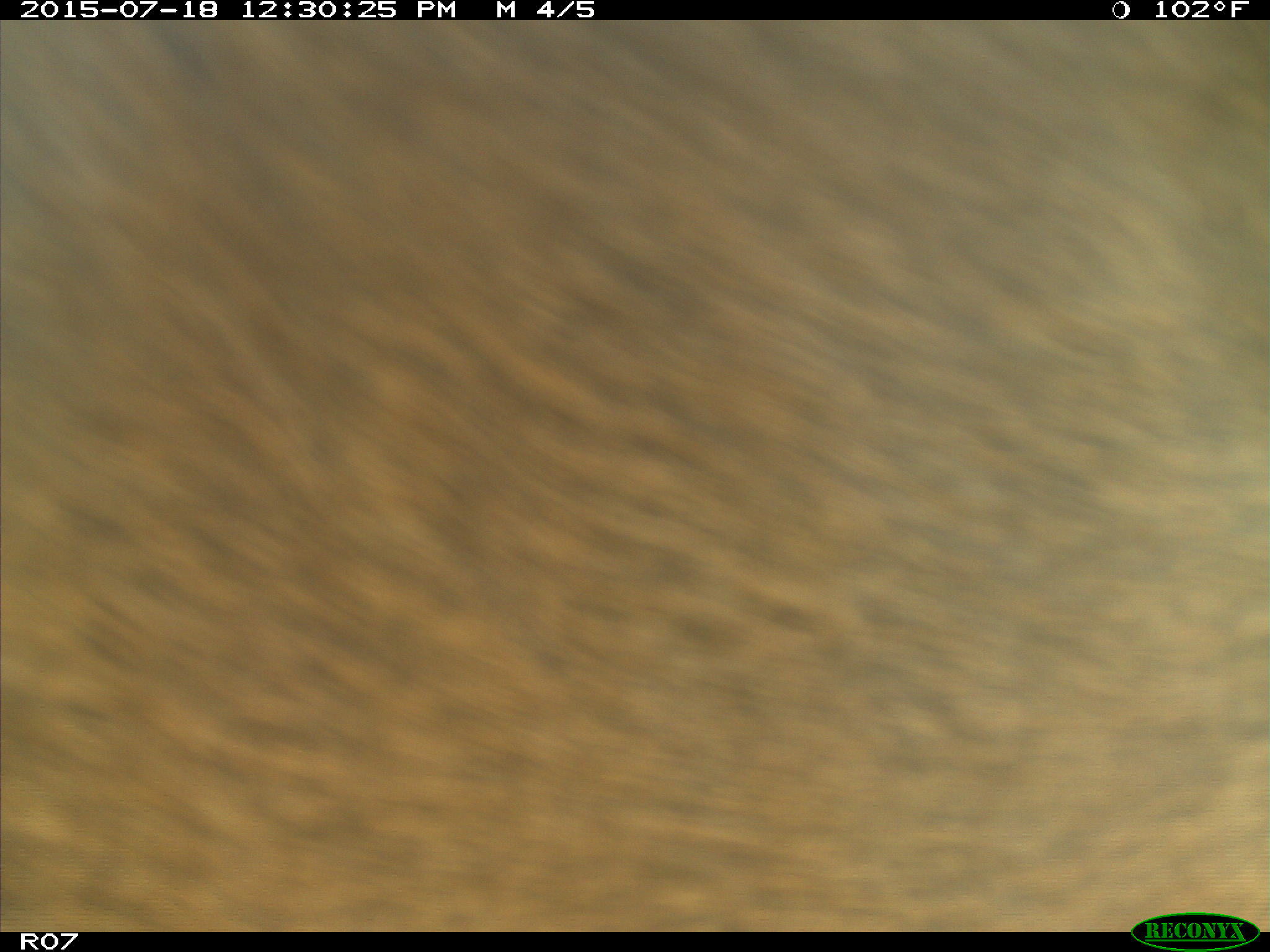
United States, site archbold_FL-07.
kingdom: Animalia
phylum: Chordata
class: Mammalia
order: Artiodactyla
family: Bovidae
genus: Bos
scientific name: Bos taurus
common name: domestic cow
Bos taurus (domestic cow).